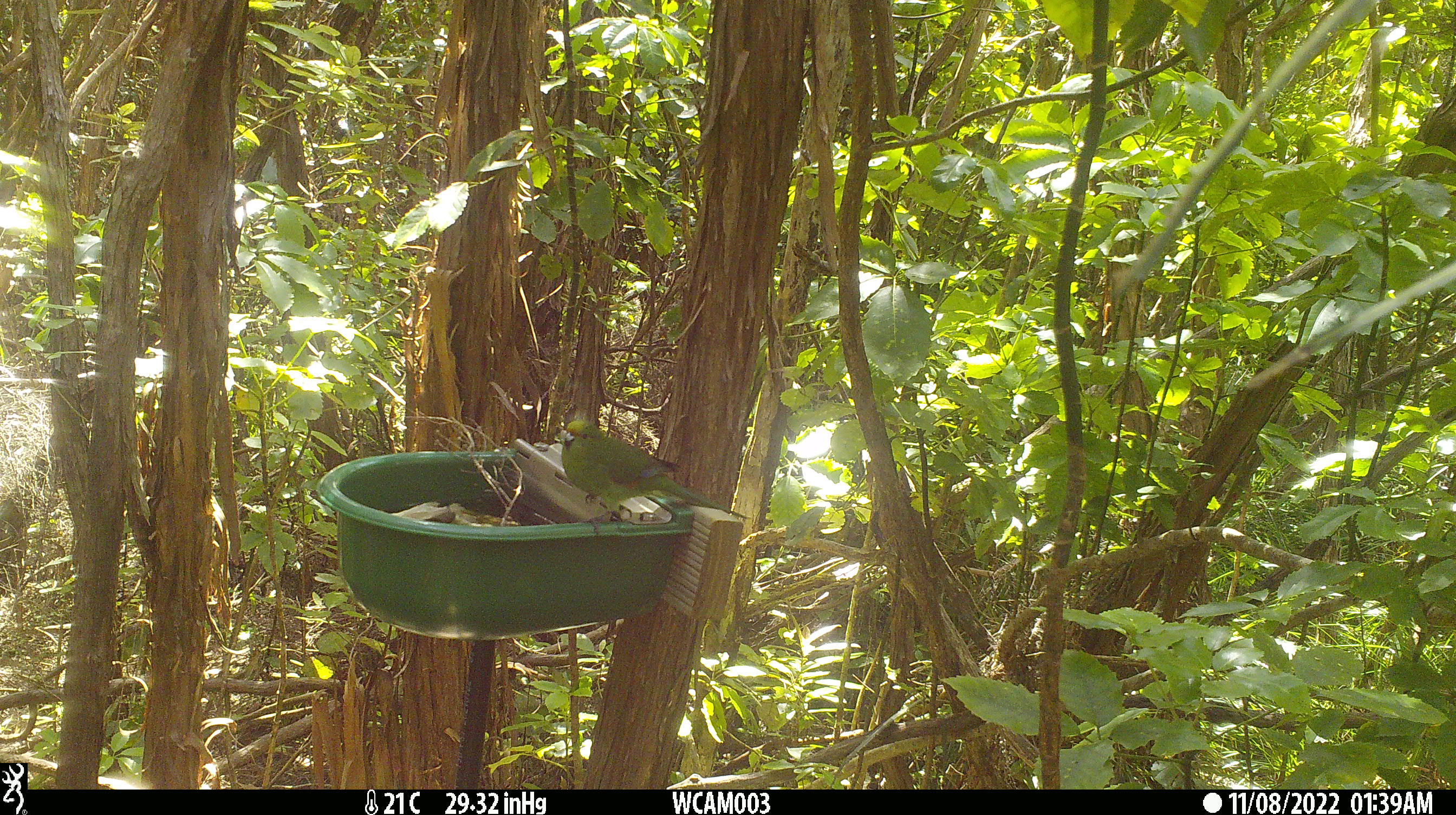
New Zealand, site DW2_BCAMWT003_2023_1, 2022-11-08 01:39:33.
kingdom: Animalia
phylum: Chordata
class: Aves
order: Psittaciformes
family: Psittaculidae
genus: Cyanoramphus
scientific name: Cyanoramphus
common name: parakeet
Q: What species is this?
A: Parakeet (Cyanoramphus).